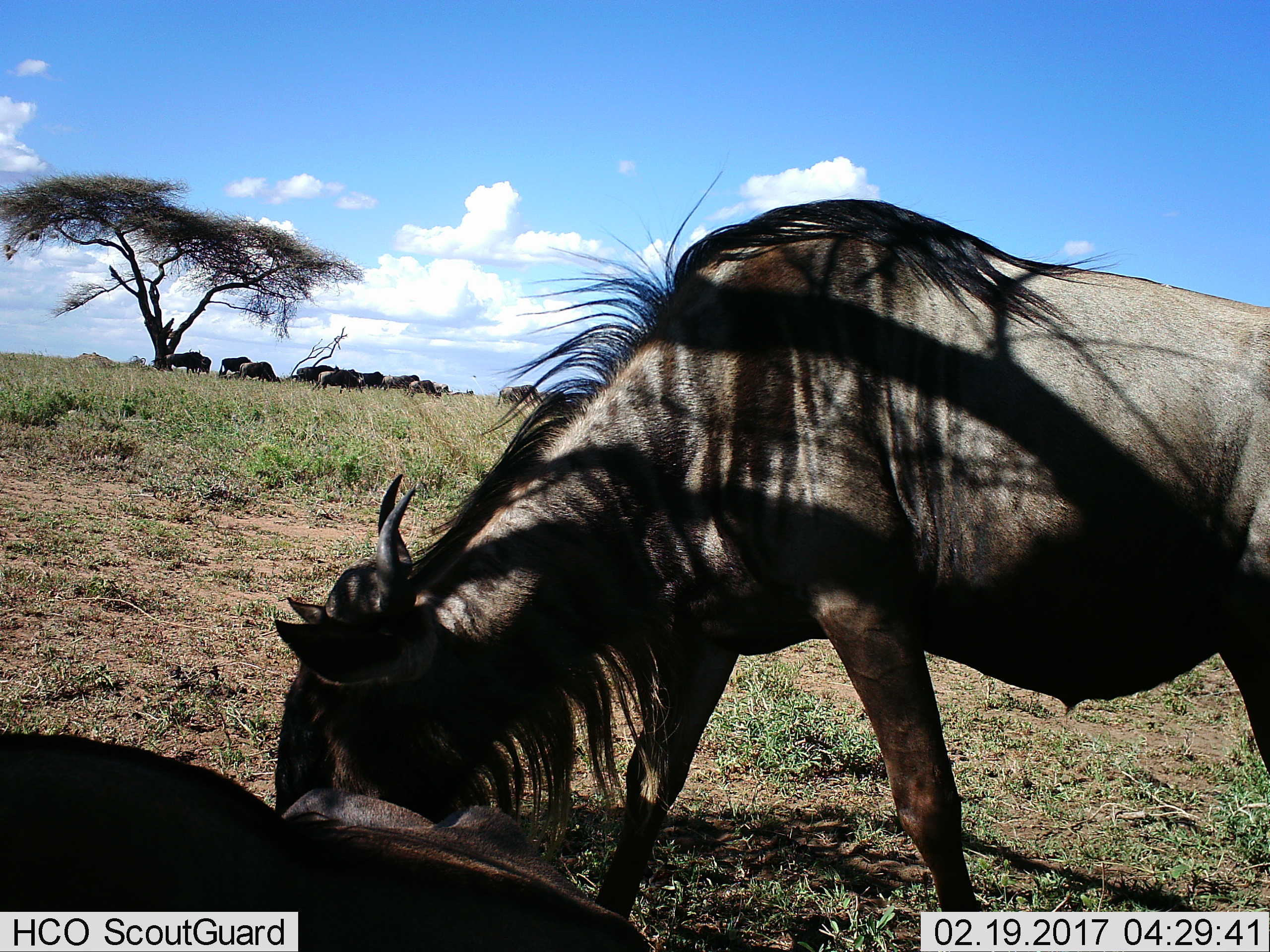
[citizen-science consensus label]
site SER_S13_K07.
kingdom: Animalia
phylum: Chordata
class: Mammalia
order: Artiodactyla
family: Bovidae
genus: Connochaetes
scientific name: Connochaetes taurinus taurinus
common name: blue wildebeest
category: wildebeestblue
Wildebeestblue (blue wildebeest) (Connochaetes taurinus taurinus), count 11-50. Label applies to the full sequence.